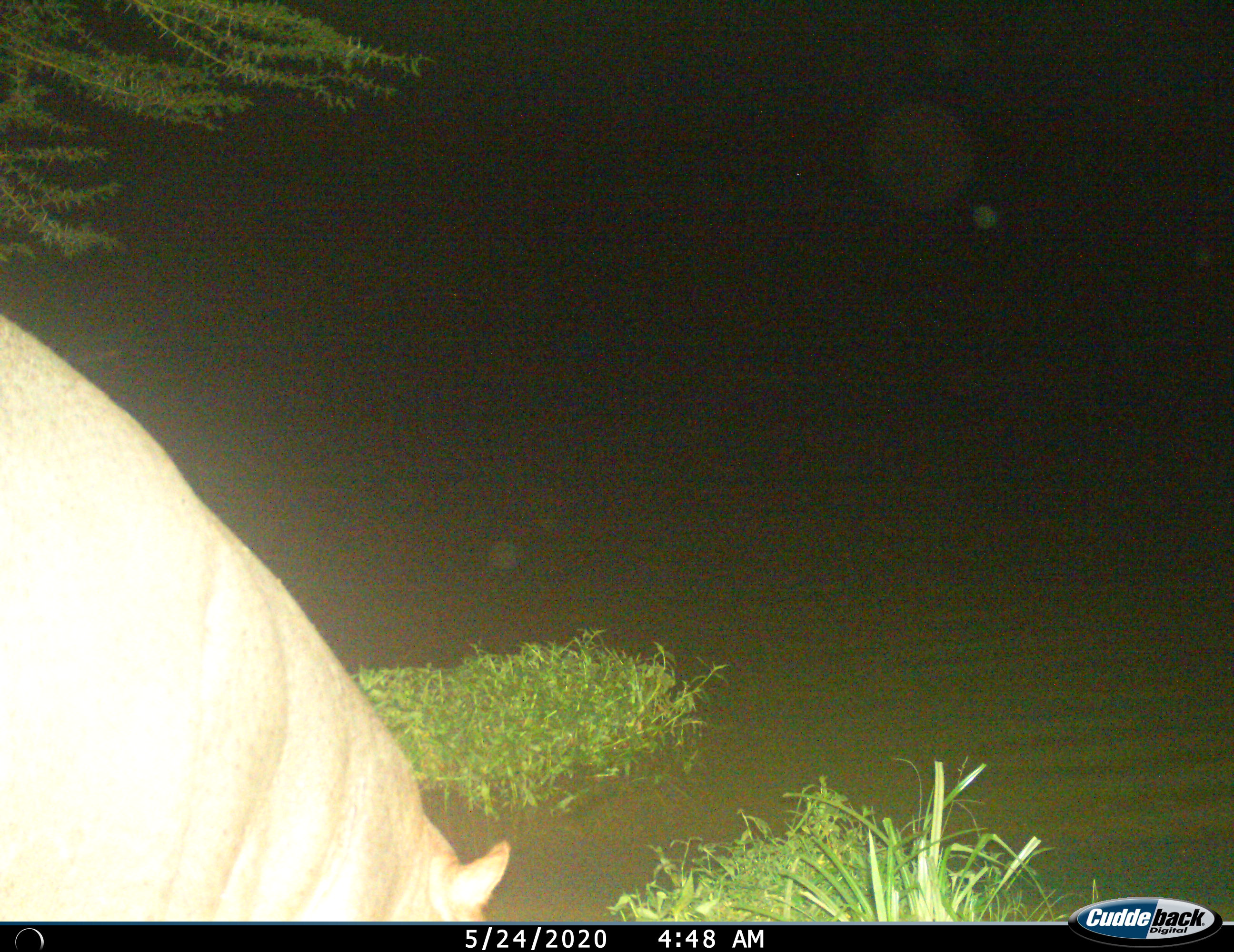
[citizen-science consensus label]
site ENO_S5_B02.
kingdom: Animalia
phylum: Chordata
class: Mammalia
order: Artiodactyla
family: Hippopotamidae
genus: Hippopotamus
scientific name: Hippopotamus amphibius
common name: hippopotamus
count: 1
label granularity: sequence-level